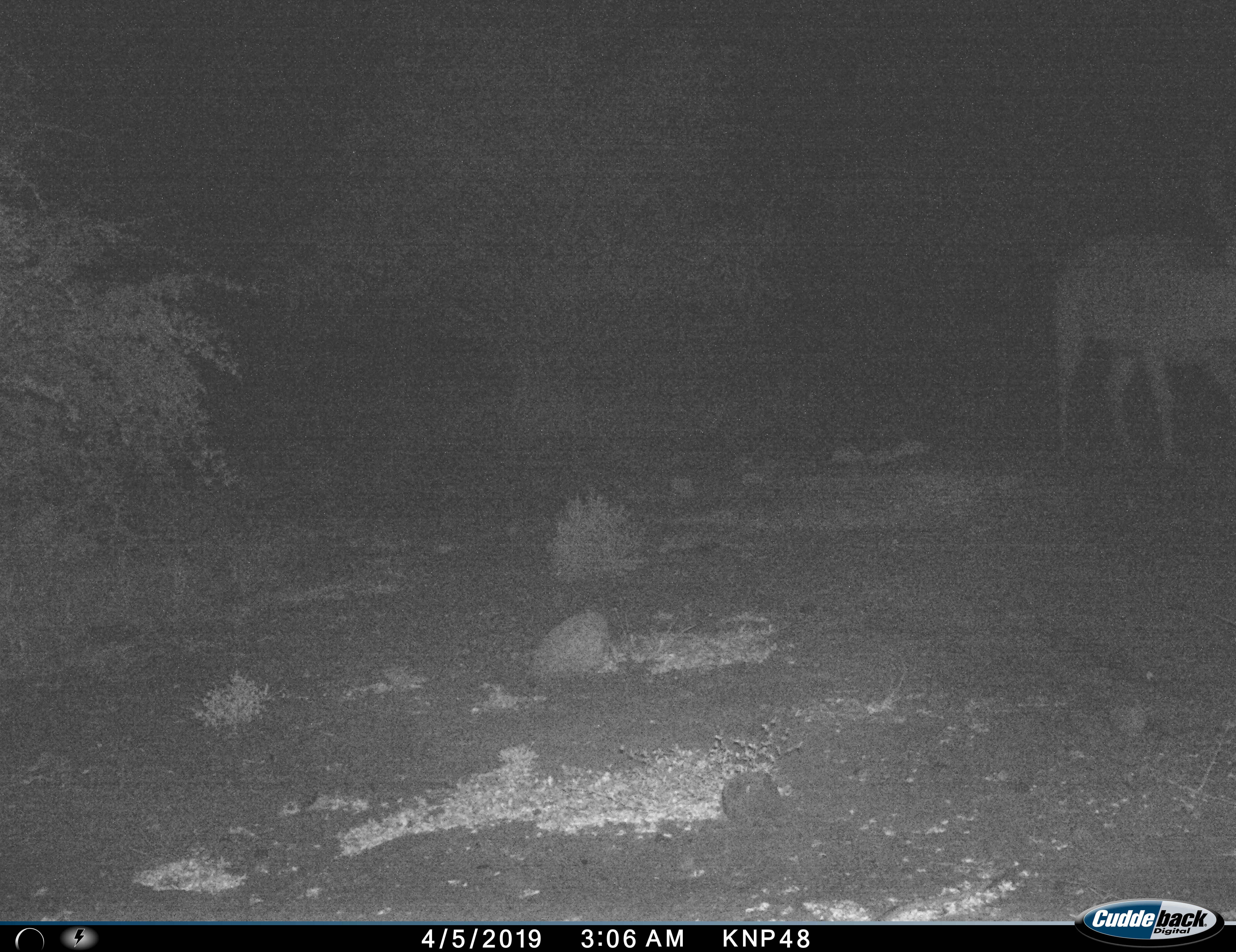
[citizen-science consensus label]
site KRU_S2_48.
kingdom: Animalia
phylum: Chordata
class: Mammalia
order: Artiodactyla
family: Bovidae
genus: Tragelaphus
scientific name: Tragelaphus angasii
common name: nyala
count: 1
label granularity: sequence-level